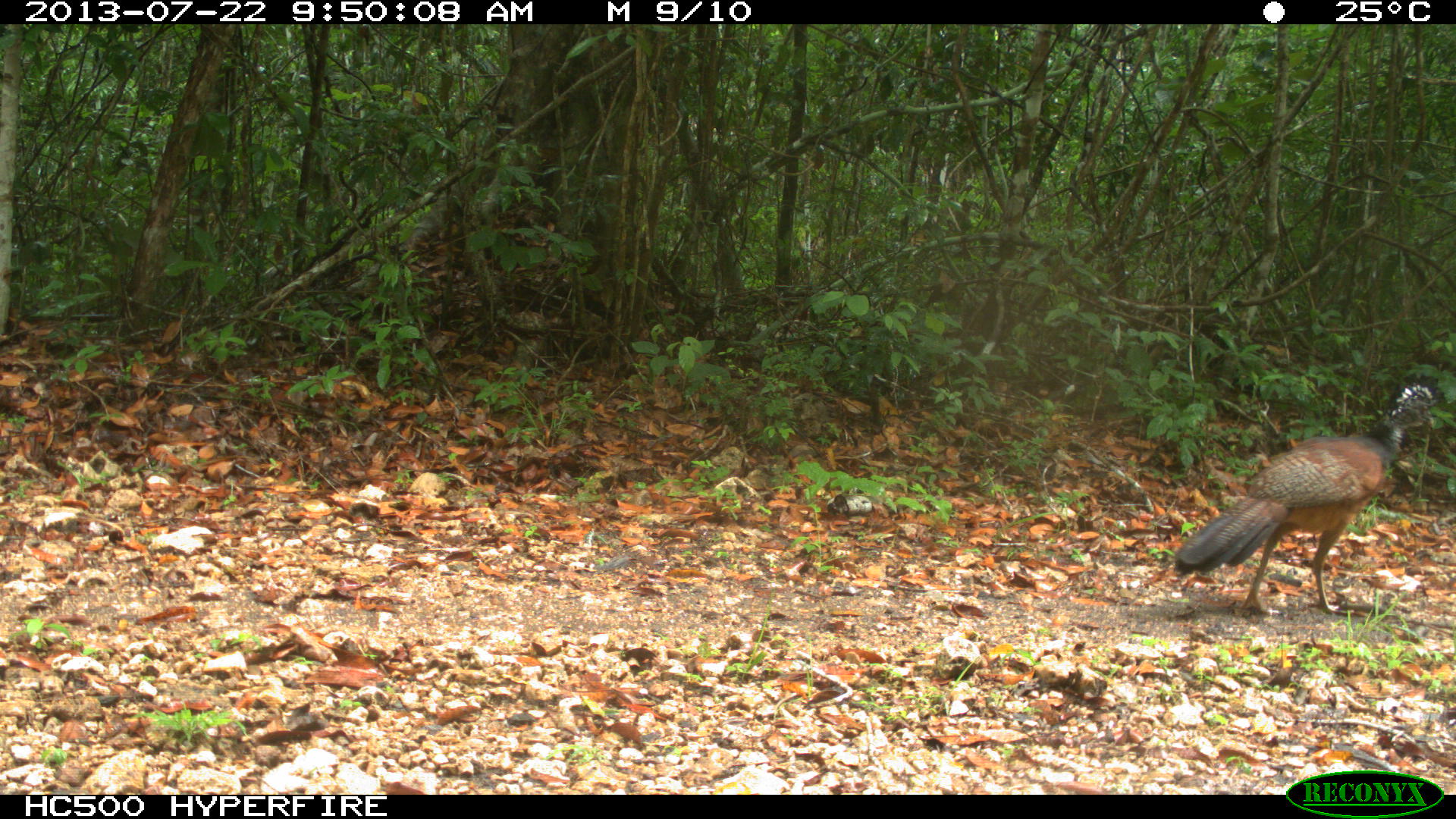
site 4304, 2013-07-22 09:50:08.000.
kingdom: Animalia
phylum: Chordata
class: Aves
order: Galliformes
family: Cracidae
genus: Crax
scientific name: Crax rubra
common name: great curassow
Crax rubra (great curassow), count 1, sex female.